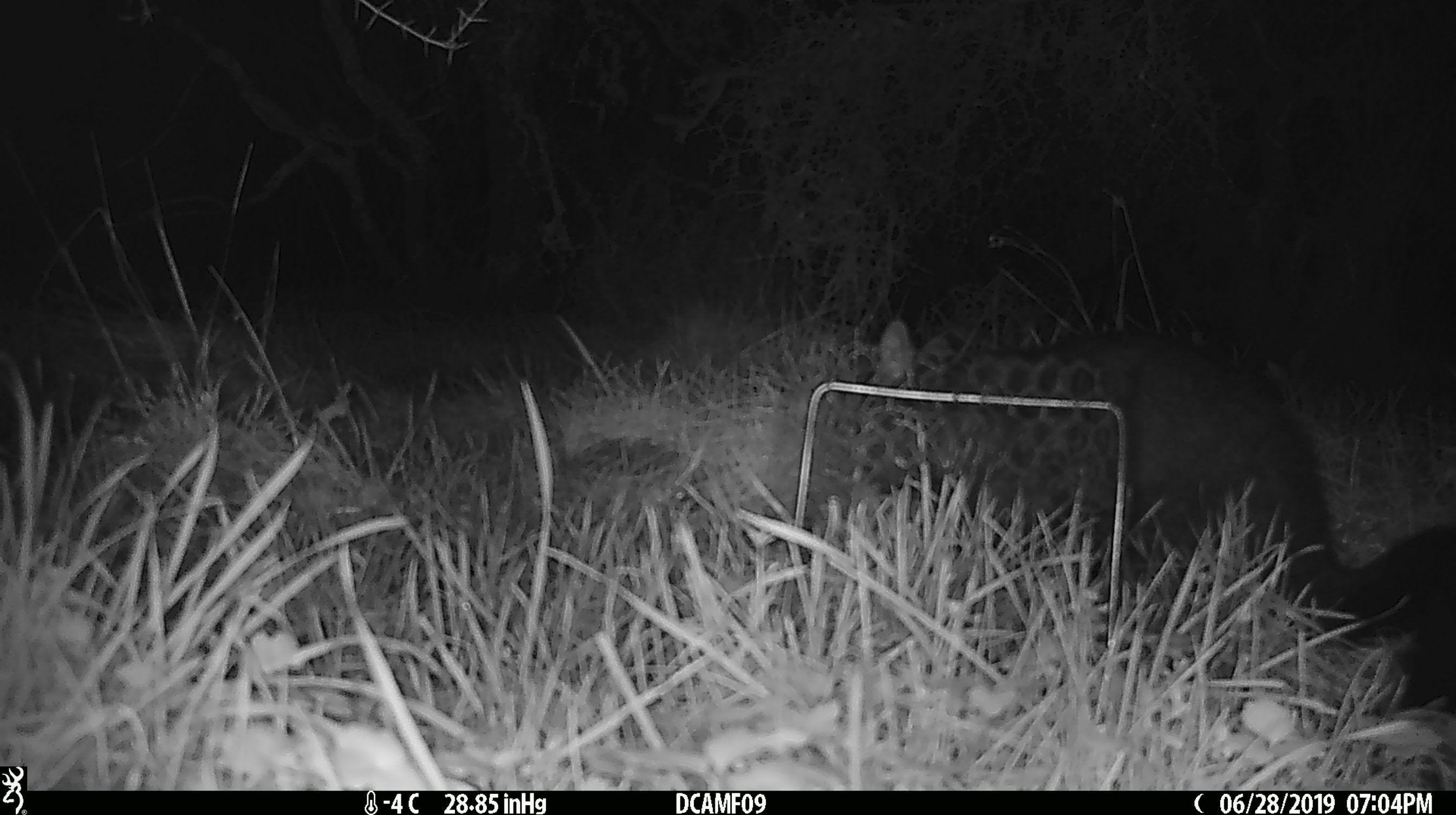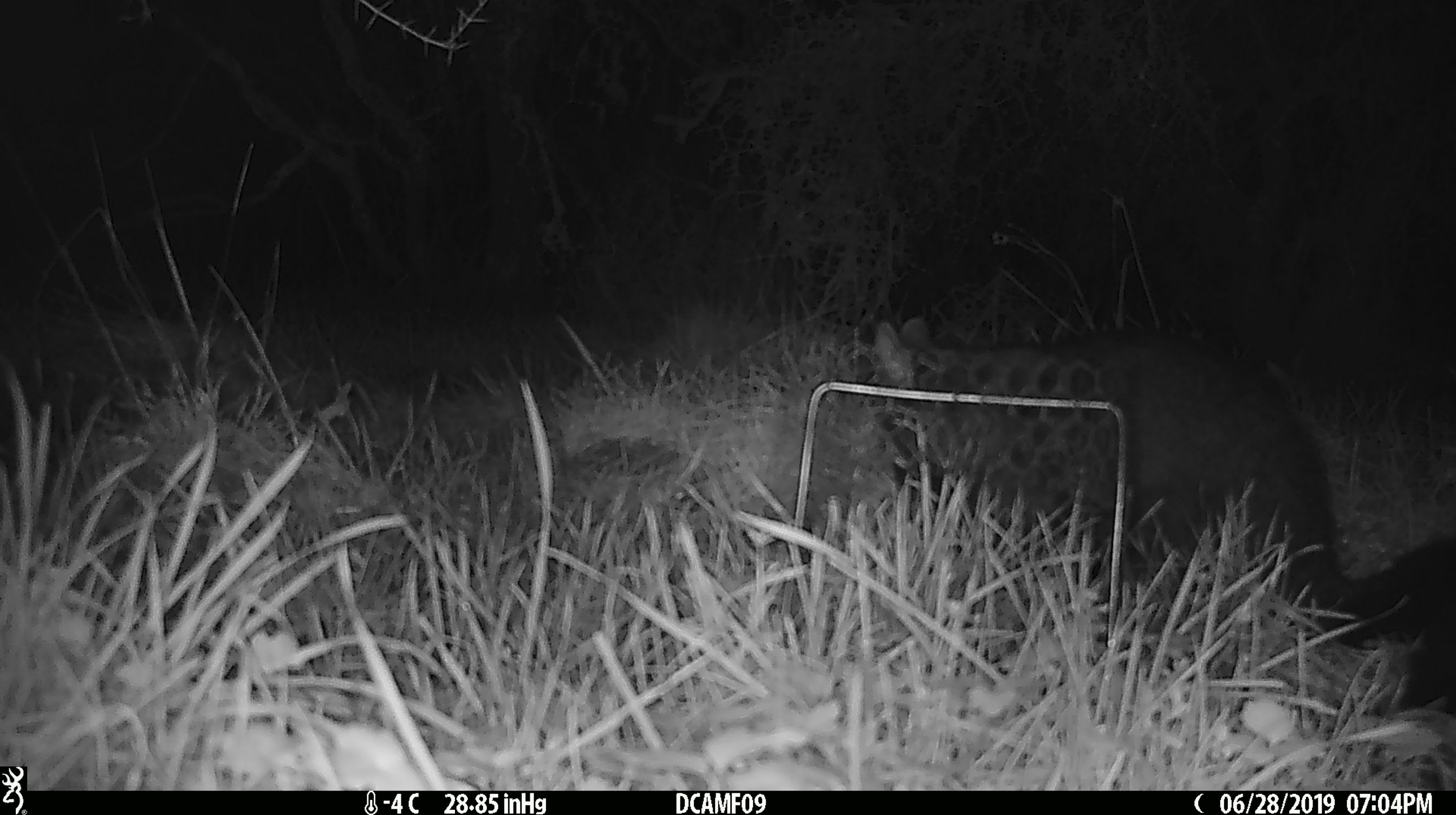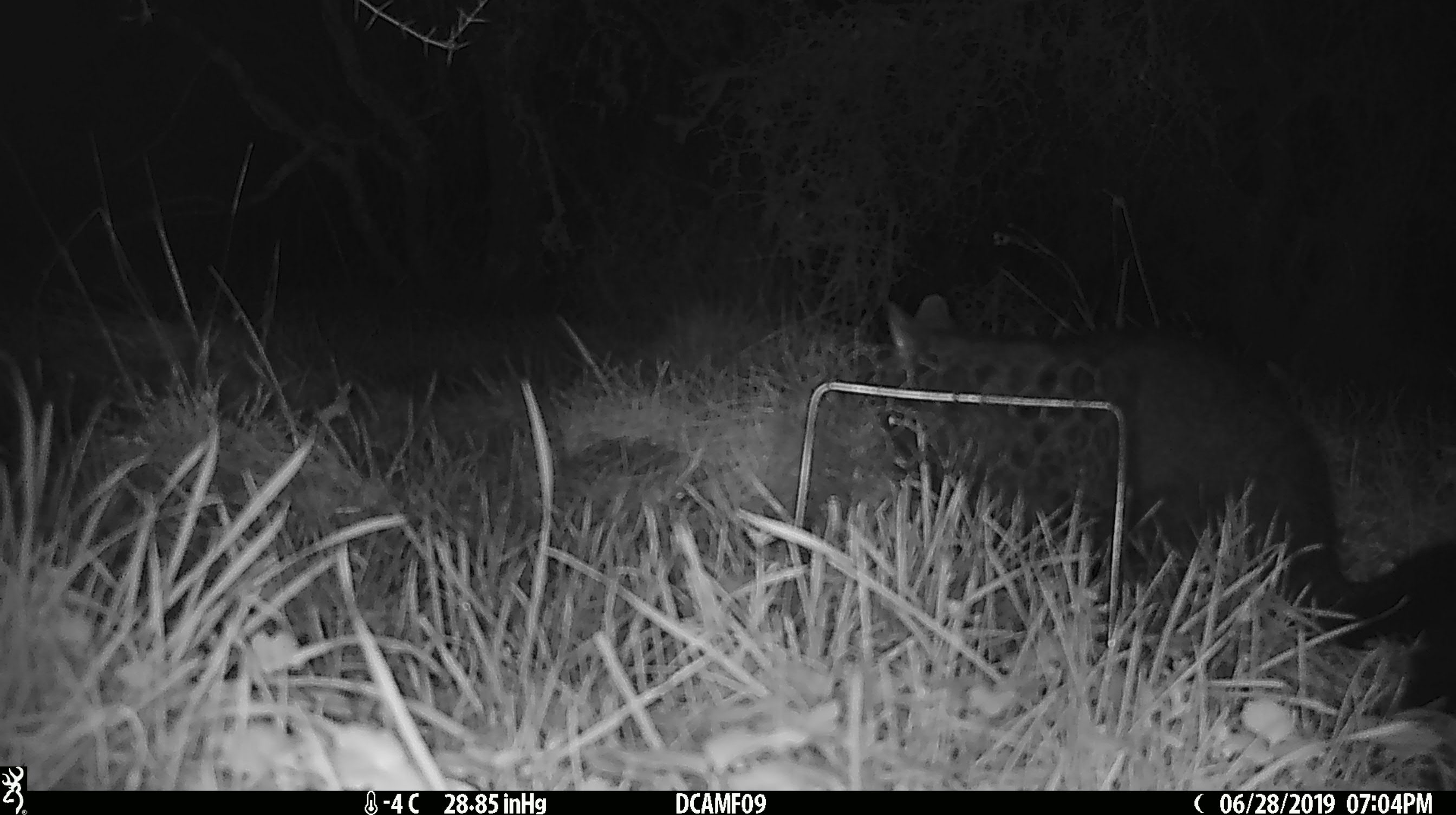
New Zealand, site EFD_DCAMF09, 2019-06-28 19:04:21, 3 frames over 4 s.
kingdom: Animalia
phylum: Chordata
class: Mammalia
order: Diprotodontia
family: Phalangeridae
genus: Trichosurus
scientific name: Trichosurus vulpecula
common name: common brushtail possum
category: possum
Possum (common brushtail possum) (Trichosurus vulpecula).